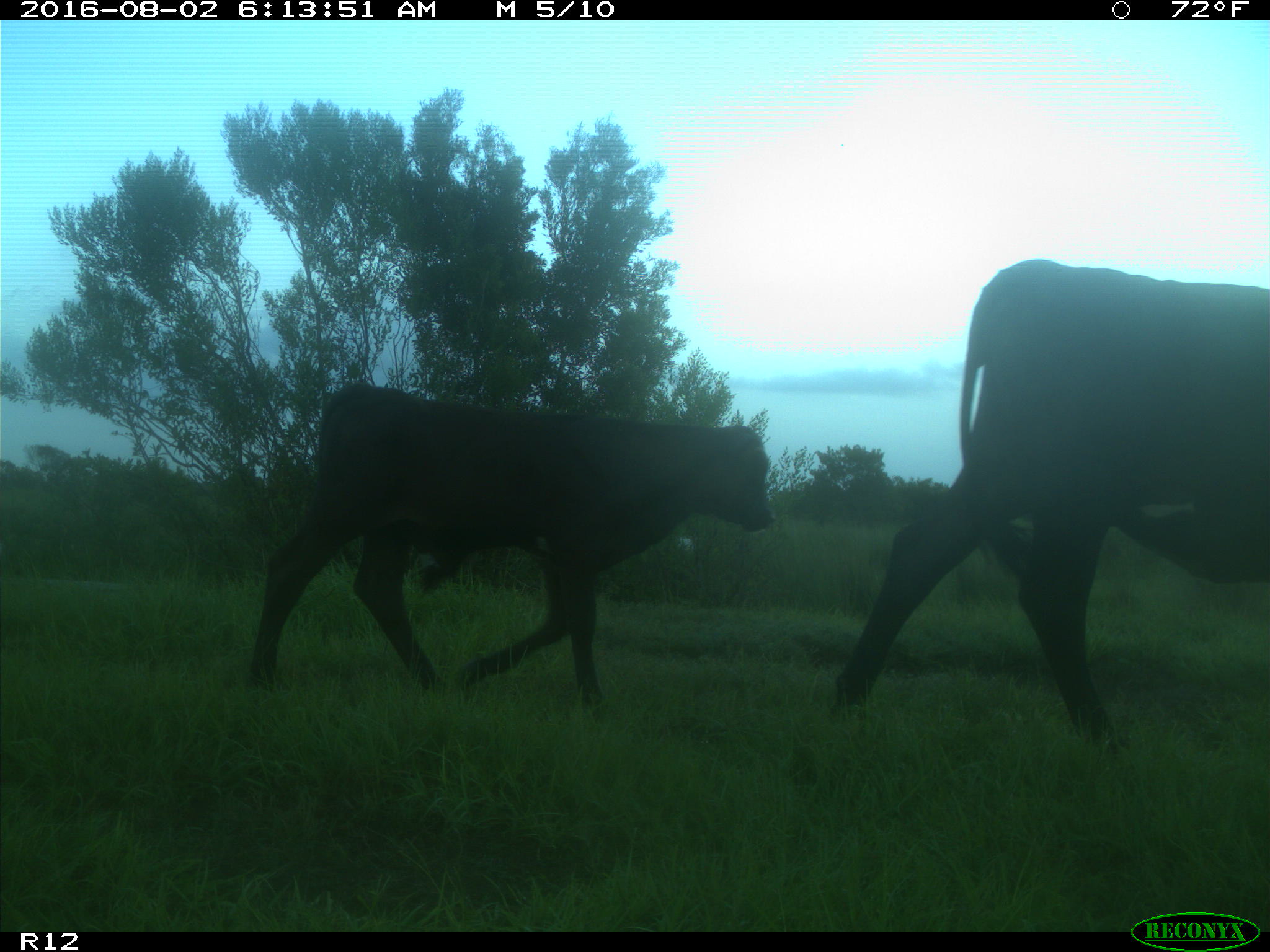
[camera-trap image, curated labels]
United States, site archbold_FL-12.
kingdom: Animalia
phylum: Chordata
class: Mammalia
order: Artiodactyla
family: Bovidae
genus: Bos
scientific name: Bos taurus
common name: domestic cow